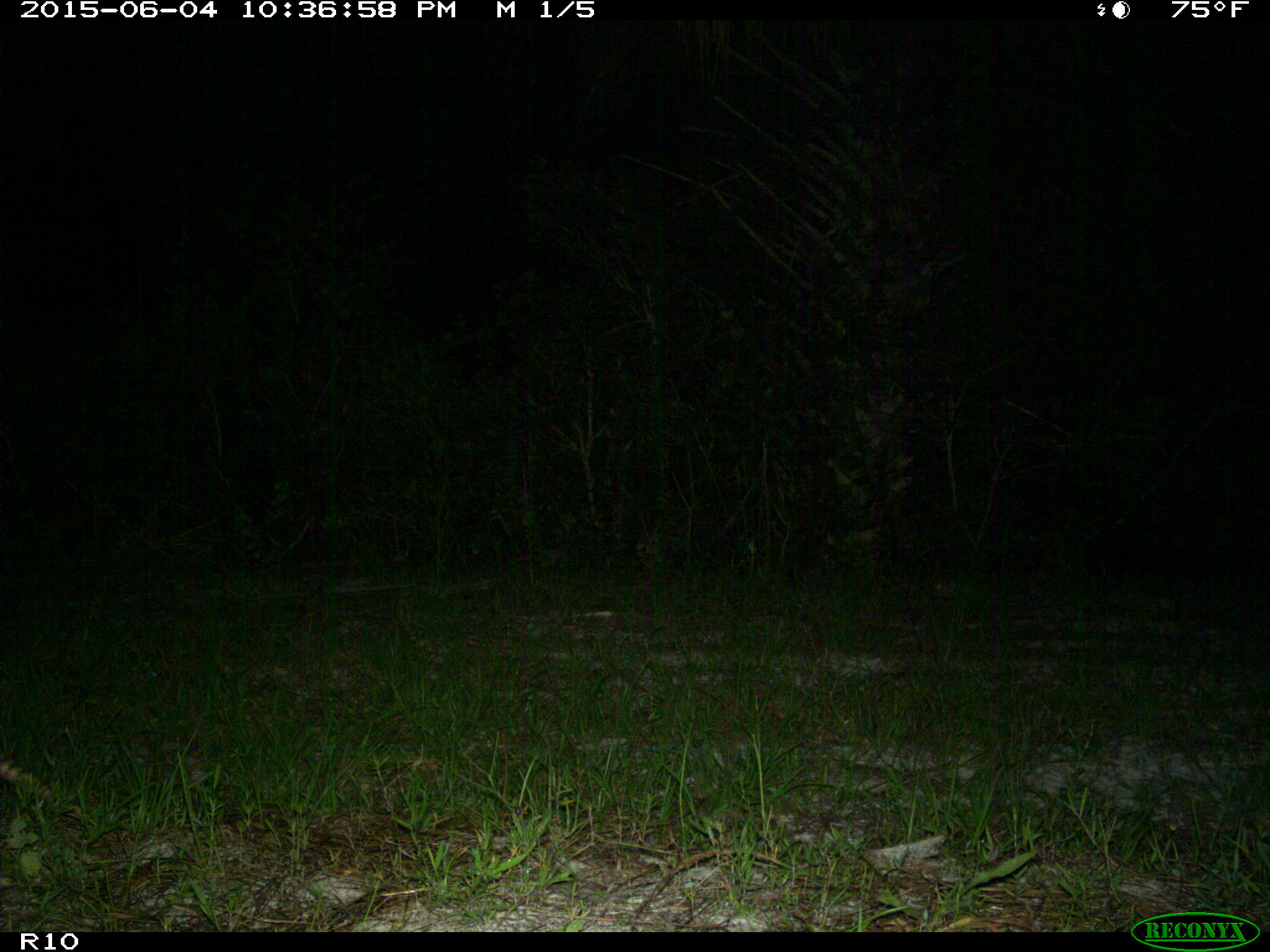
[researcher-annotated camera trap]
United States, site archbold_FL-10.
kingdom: Animalia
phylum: Chordata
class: Mammalia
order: Cingulata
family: Dasypodidae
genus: Dasypus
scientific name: Dasypus novemcinctus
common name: nine-banded armadillo